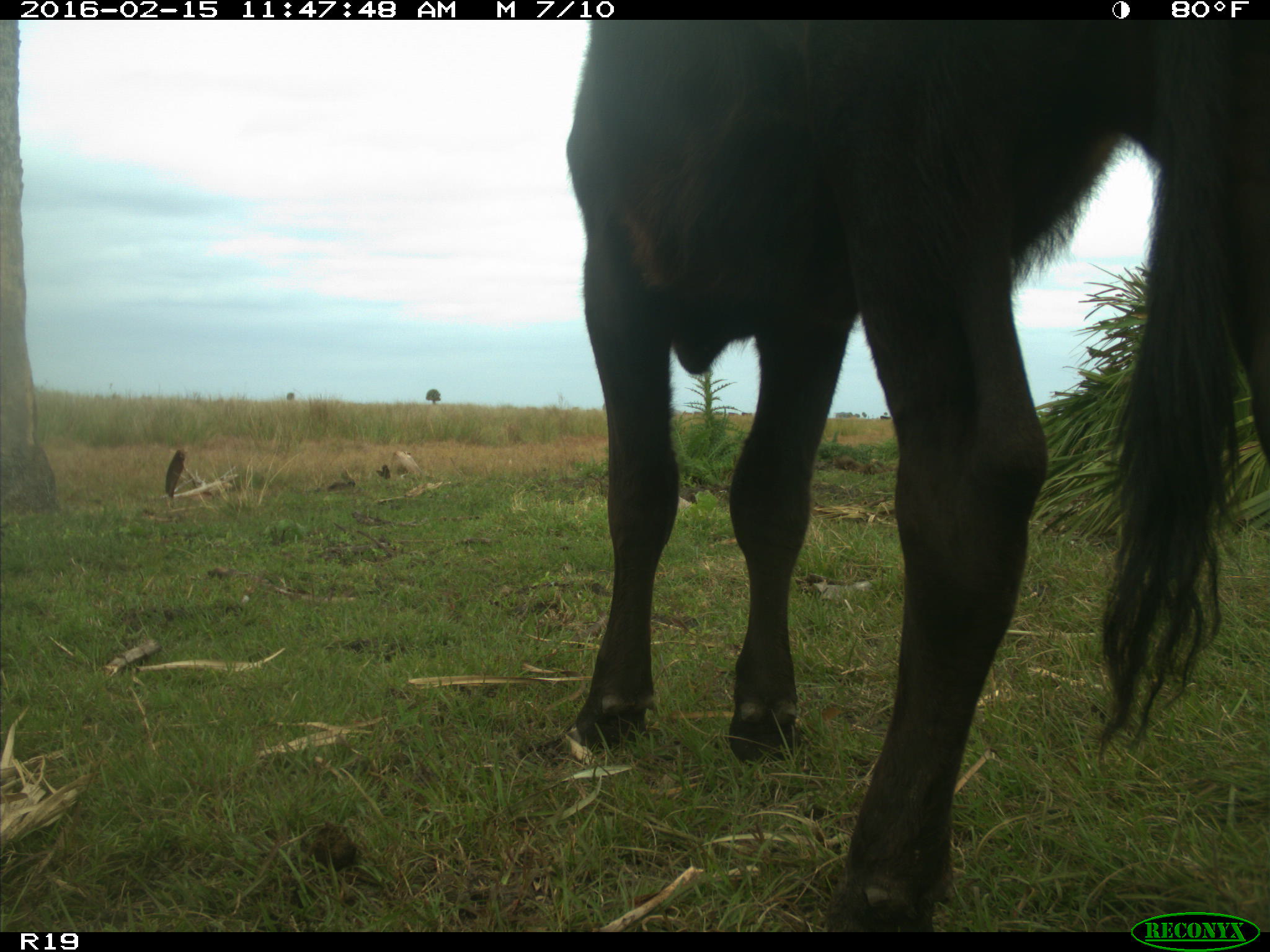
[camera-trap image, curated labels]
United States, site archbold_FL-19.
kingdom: Animalia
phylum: Chordata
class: Mammalia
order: Artiodactyla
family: Bovidae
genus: Bos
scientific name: Bos taurus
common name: domestic cow